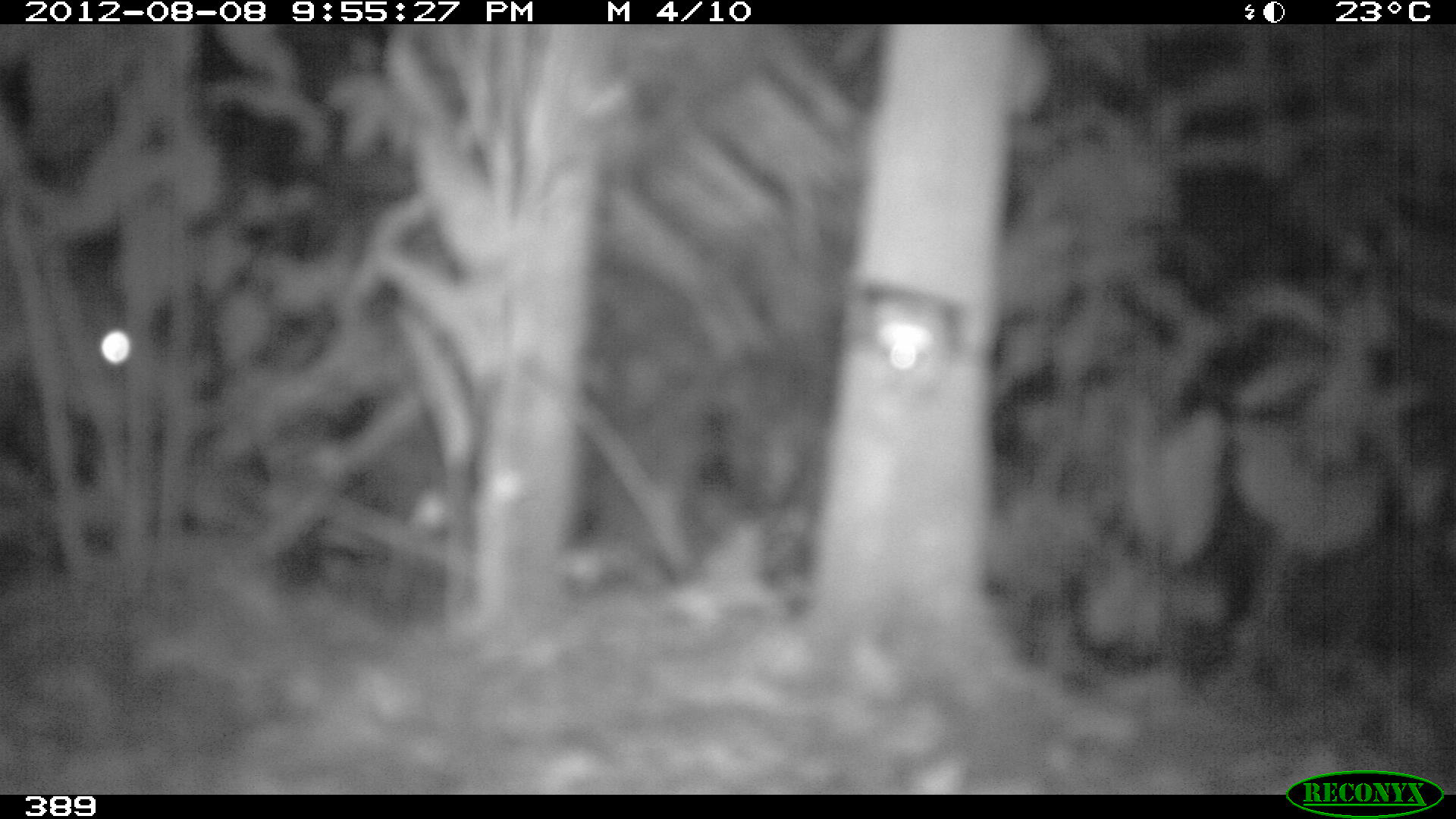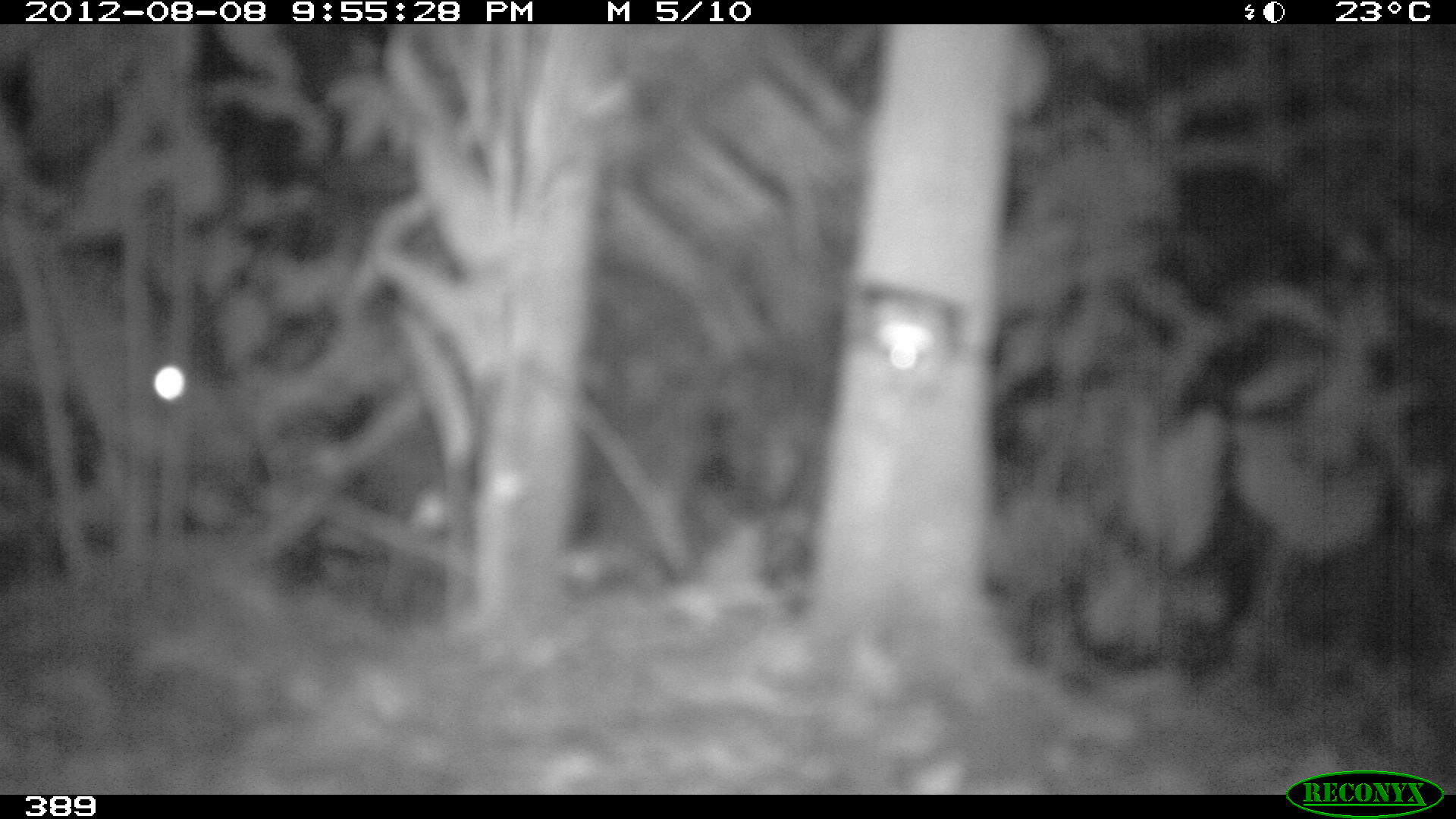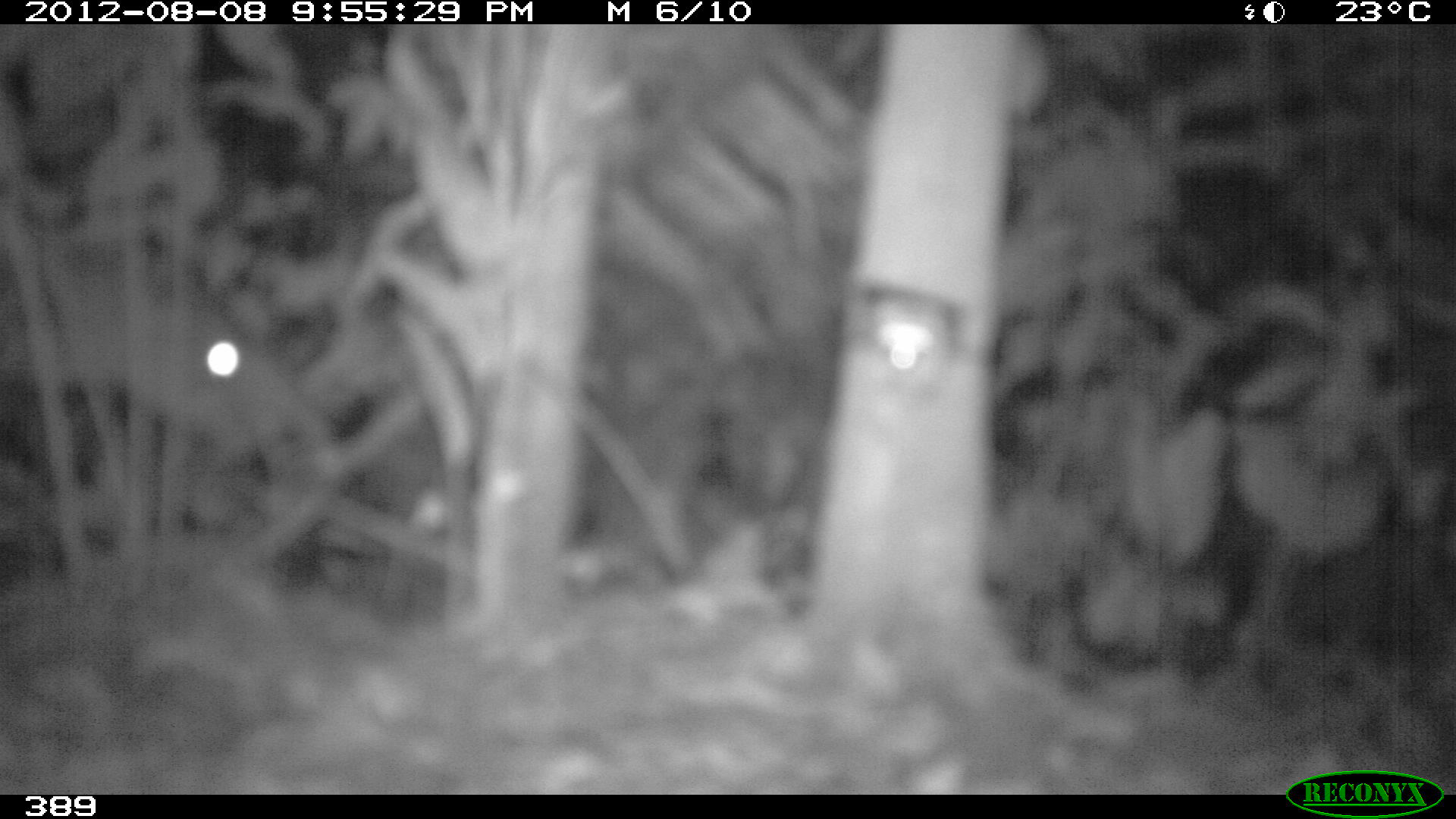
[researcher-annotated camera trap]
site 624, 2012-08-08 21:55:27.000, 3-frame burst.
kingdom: Animalia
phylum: Chordata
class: Mammalia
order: Perissodactyla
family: Tapiridae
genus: Tapirus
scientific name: Tapirus terrestris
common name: south american tapir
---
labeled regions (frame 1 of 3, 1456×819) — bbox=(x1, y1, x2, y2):
tapirus terrestris: bbox=(0, 263, 143, 446)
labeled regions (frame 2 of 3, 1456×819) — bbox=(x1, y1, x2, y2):
tapirus terrestris: bbox=(0, 204, 252, 474)